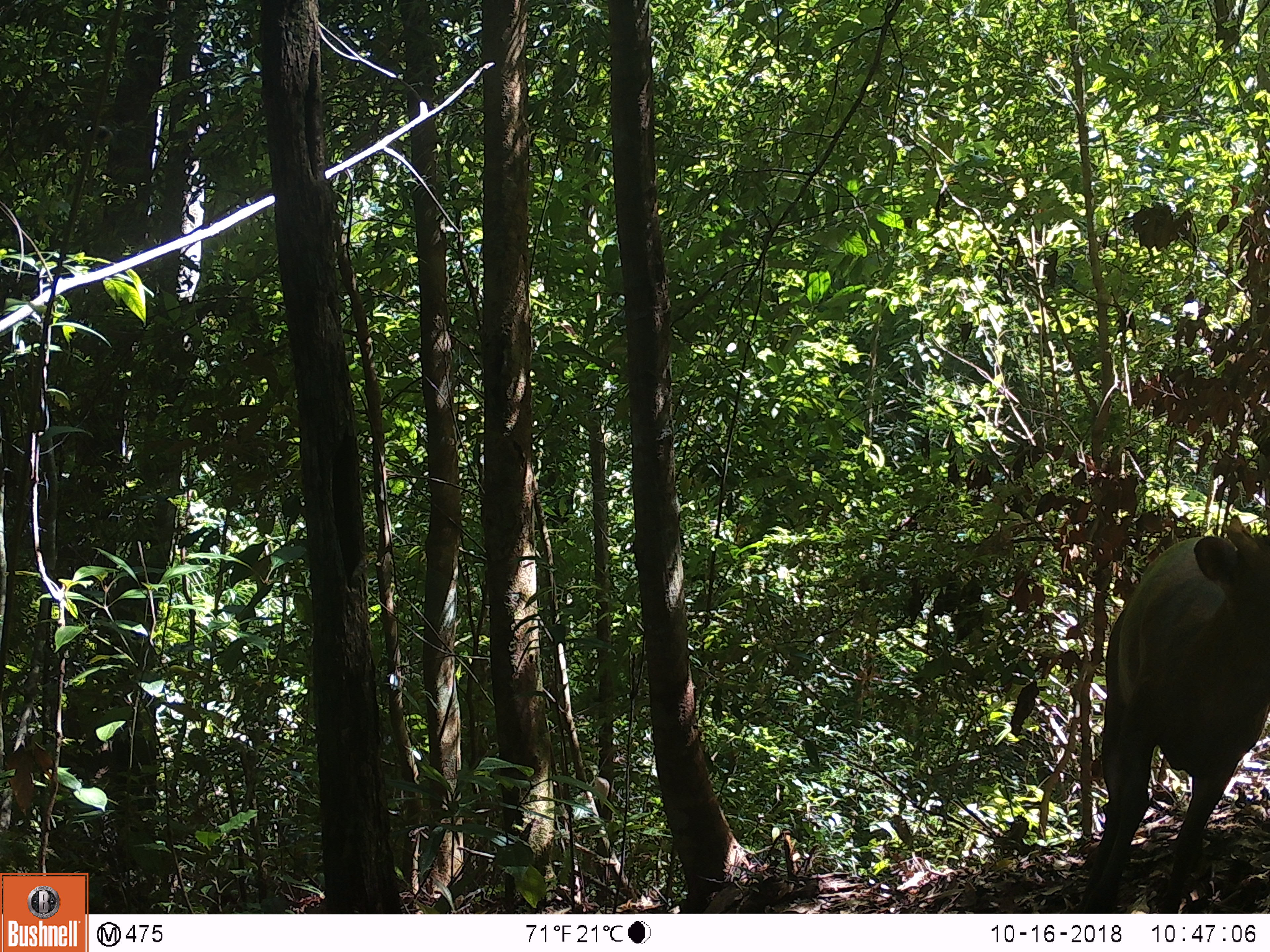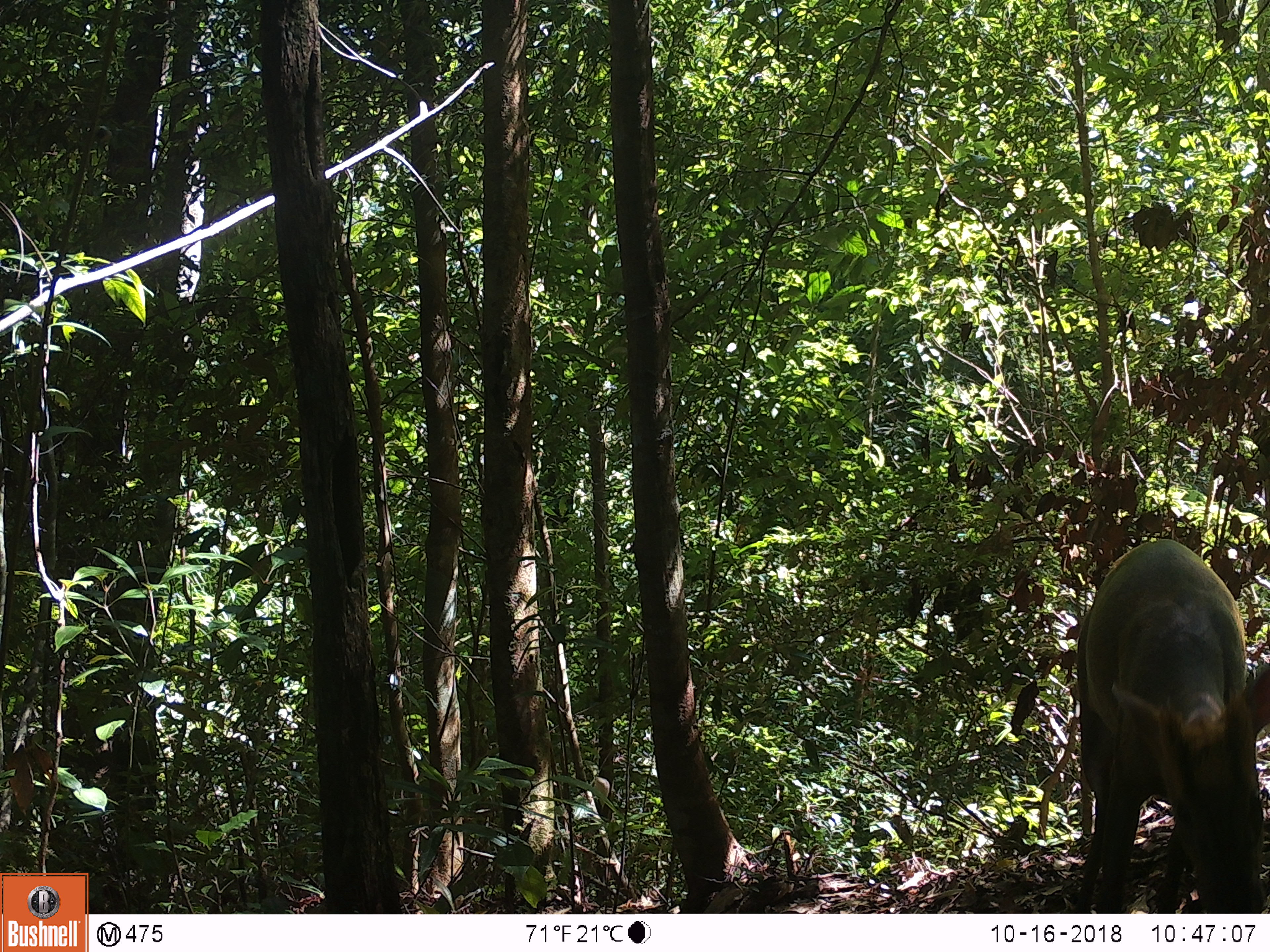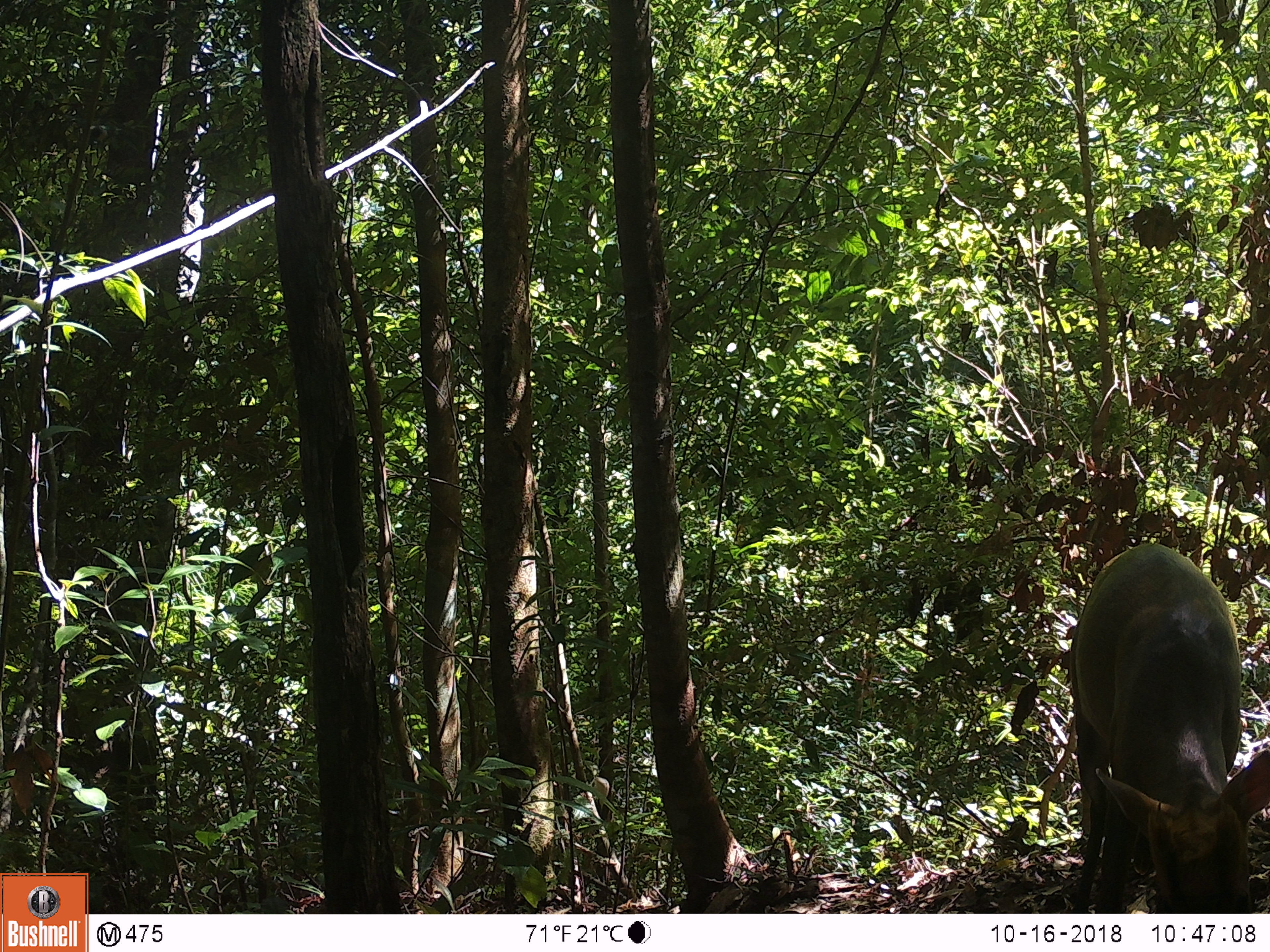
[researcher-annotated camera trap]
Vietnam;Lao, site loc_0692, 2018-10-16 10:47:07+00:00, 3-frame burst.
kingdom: Animalia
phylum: Chordata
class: Mammalia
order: Artiodactyla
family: Cervidae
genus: Muntiacus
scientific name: Muntiacus rooseveltorum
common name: roosevelt's muntjac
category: roosevelts muntjac group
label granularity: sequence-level